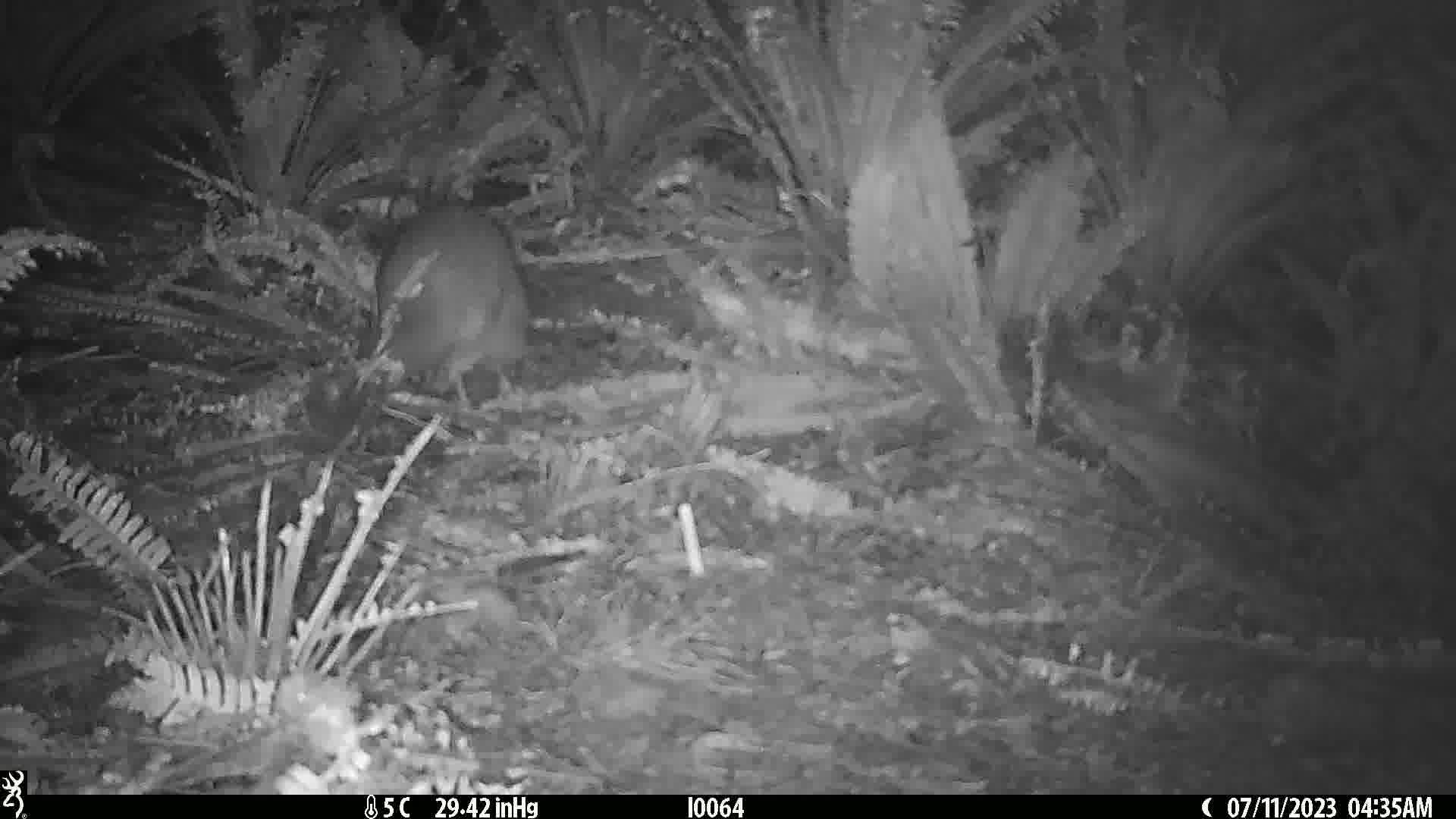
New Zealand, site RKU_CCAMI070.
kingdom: Animalia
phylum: Chordata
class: Aves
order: Apterygiformes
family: Apterygidae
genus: Apteryx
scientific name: Apteryx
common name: kiwi